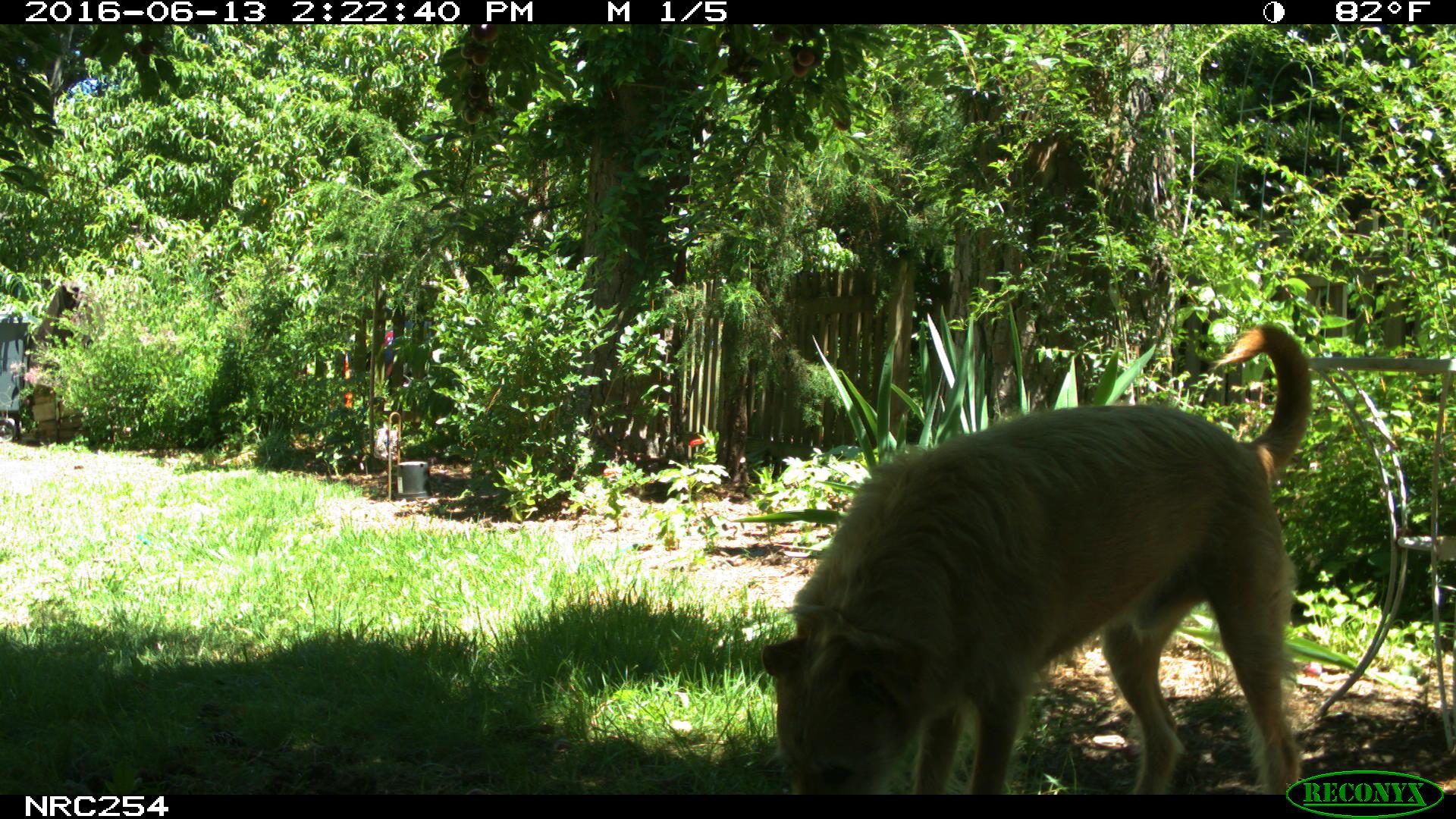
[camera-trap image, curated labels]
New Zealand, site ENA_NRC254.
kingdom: Animalia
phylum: Chordata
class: Mammalia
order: Carnivora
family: Canidae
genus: Canis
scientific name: Canis familiaris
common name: domestic dog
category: dog